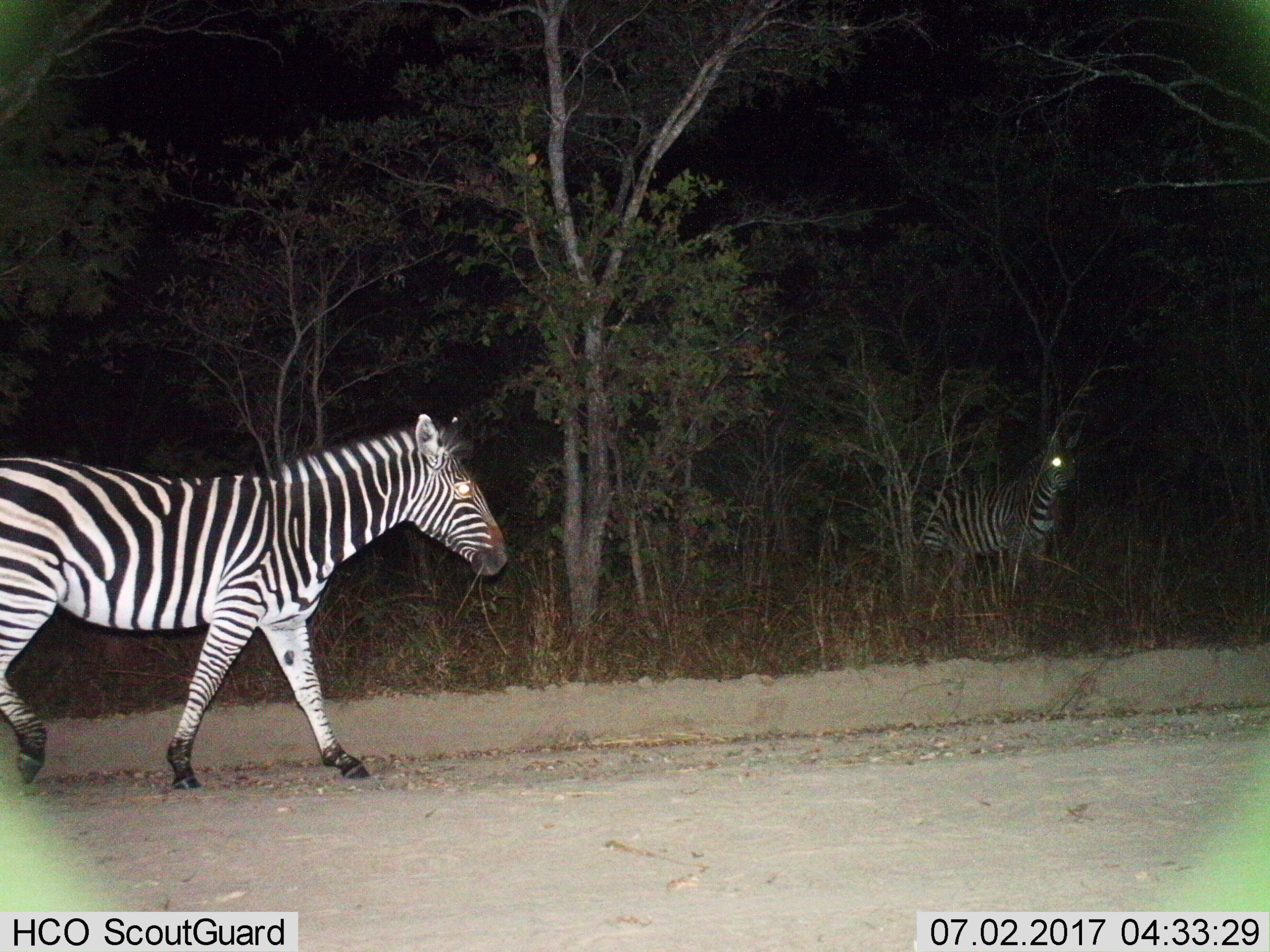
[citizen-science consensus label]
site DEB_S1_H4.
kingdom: Animalia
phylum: Chordata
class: Mammalia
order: Perissodactyla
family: Equidae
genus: Equus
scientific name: Equus quagga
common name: plains zebra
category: zebraplains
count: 2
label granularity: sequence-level